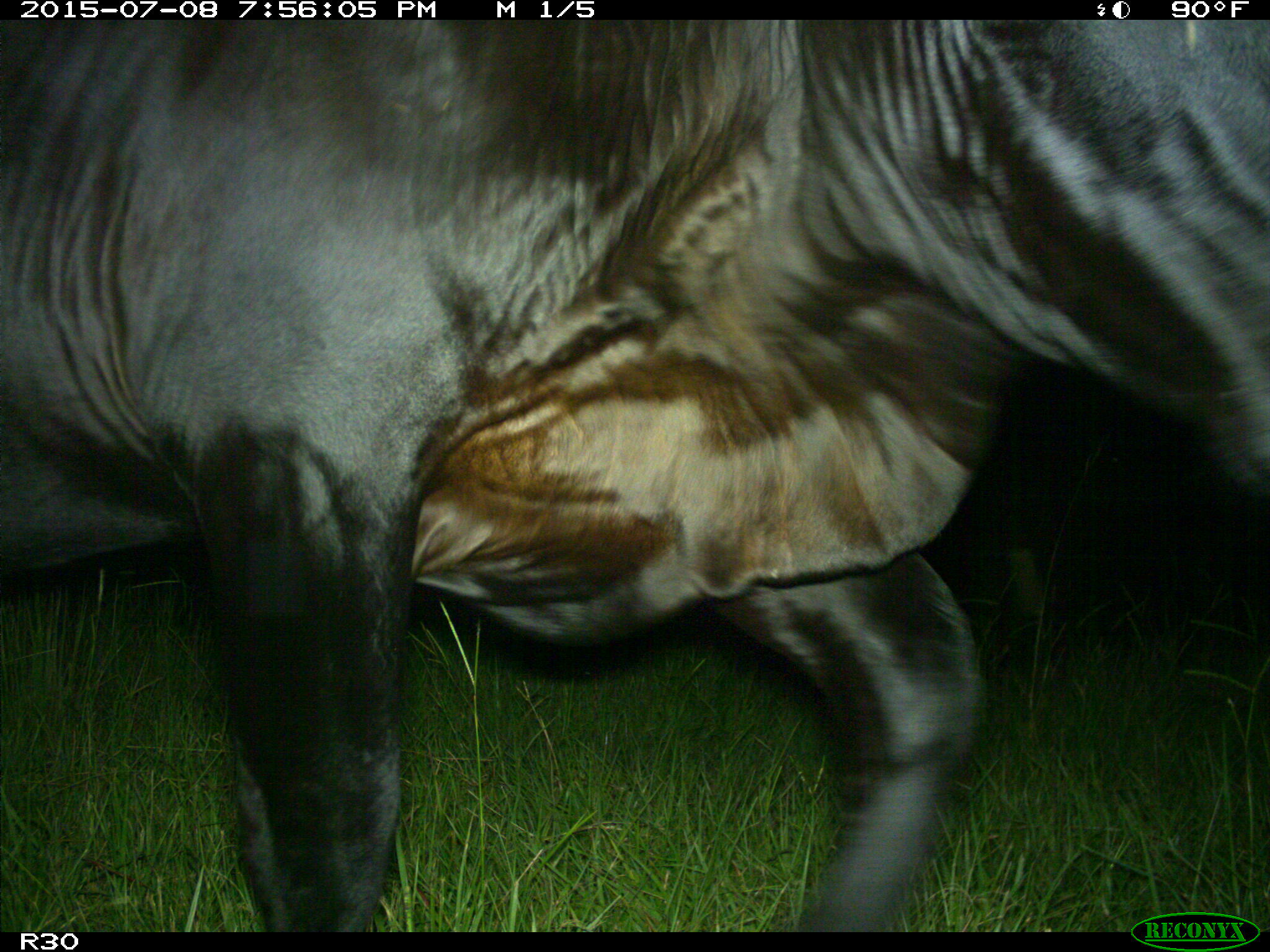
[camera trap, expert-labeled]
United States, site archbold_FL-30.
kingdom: Animalia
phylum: Chordata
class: Mammalia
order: Artiodactyla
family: Bovidae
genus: Bos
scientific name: Bos taurus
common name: domestic cow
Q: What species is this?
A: Bos taurus (domestic cow).